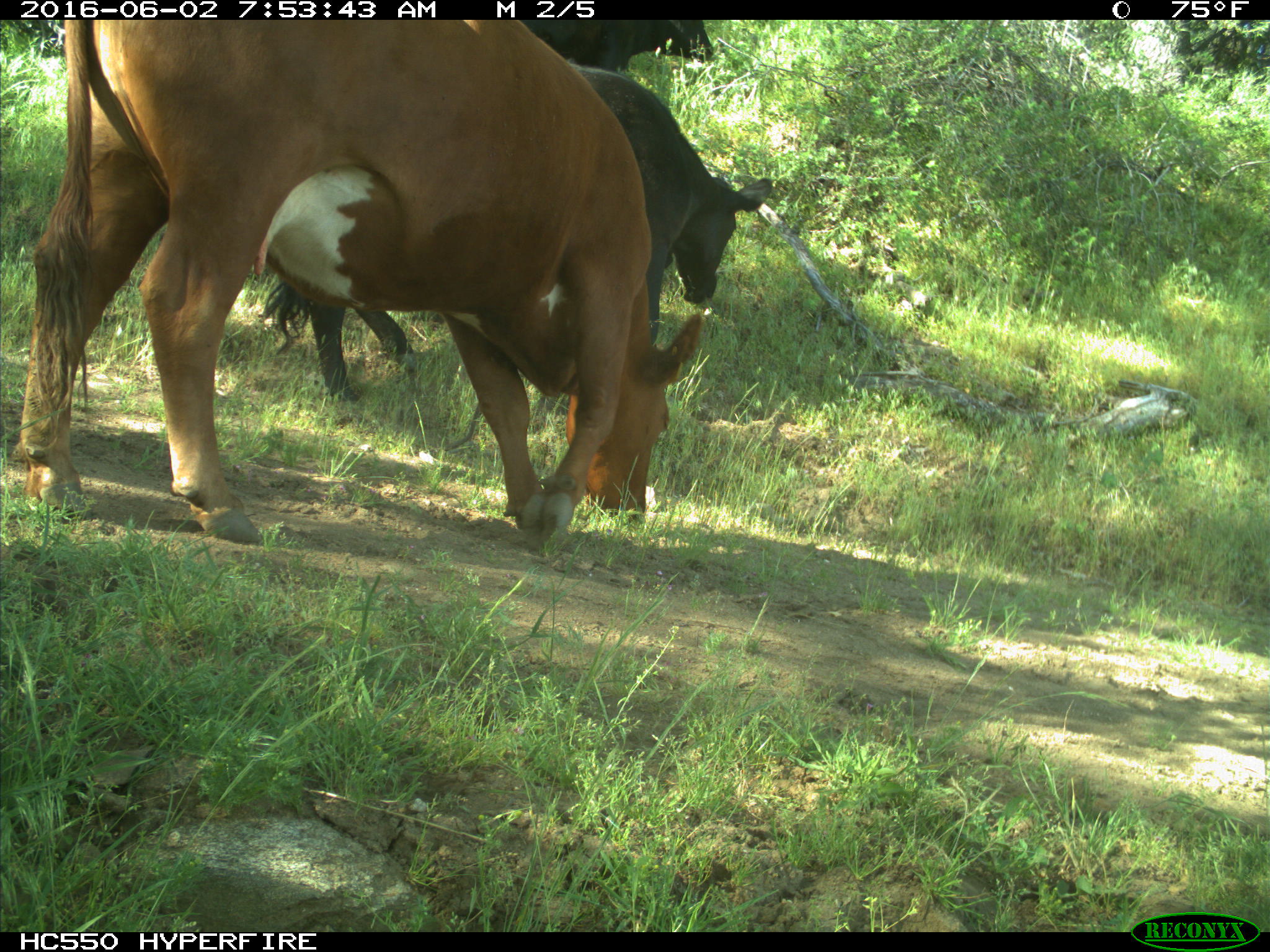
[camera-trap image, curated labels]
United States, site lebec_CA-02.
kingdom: Animalia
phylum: Chordata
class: Mammalia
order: Artiodactyla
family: Bovidae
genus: Bos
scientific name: Bos taurus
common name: domestic cow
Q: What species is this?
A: Bos taurus (domestic cow).